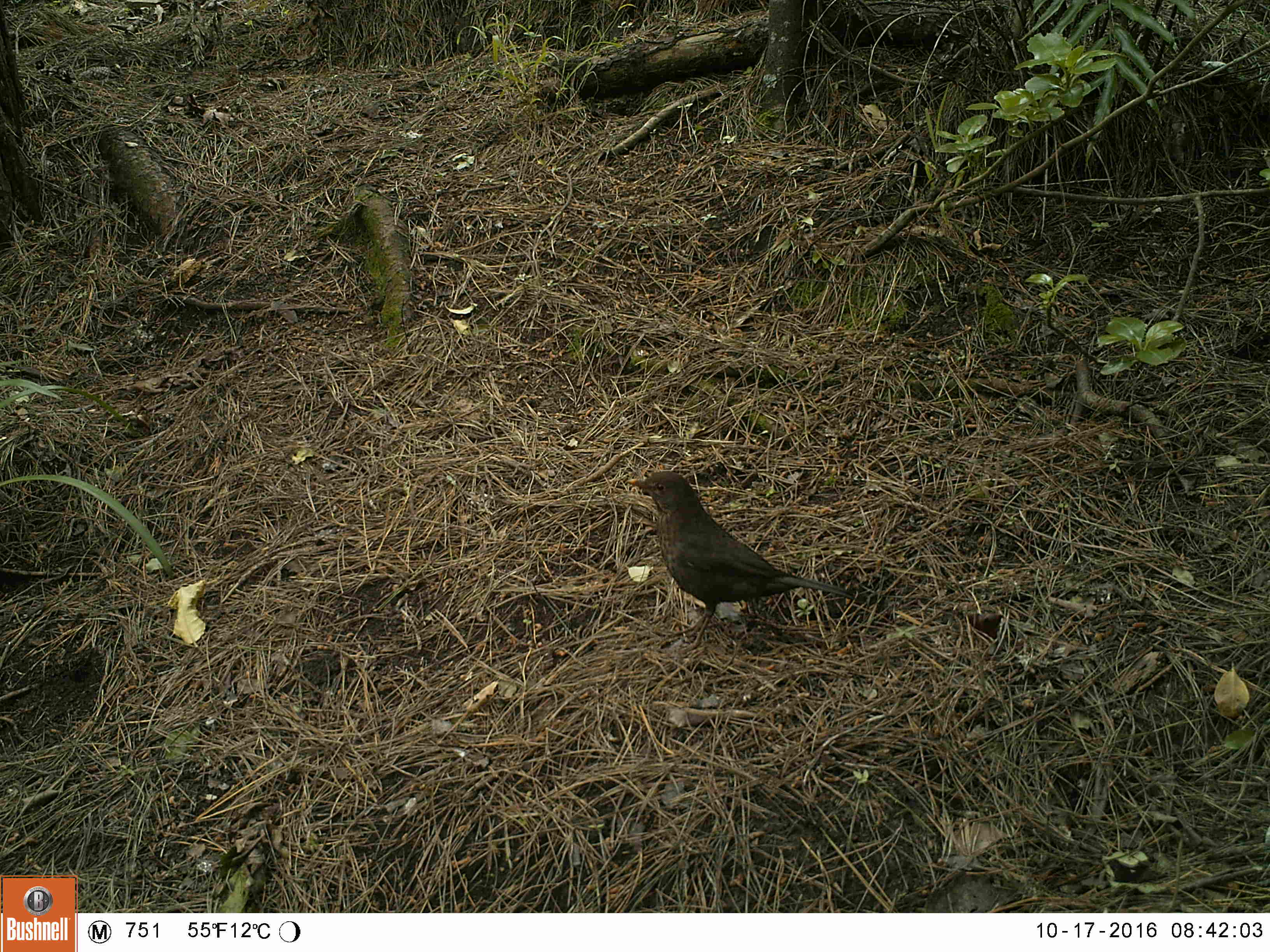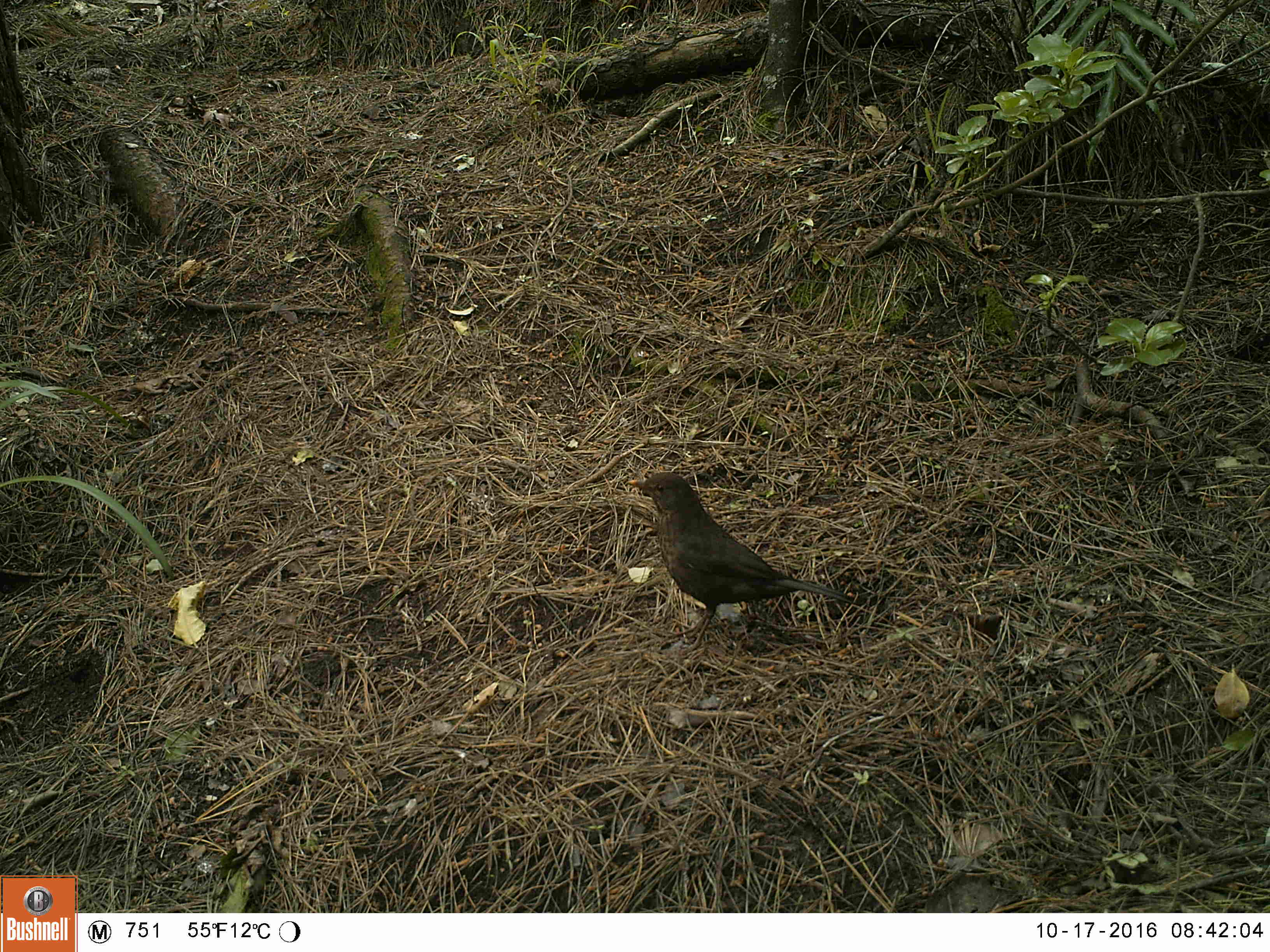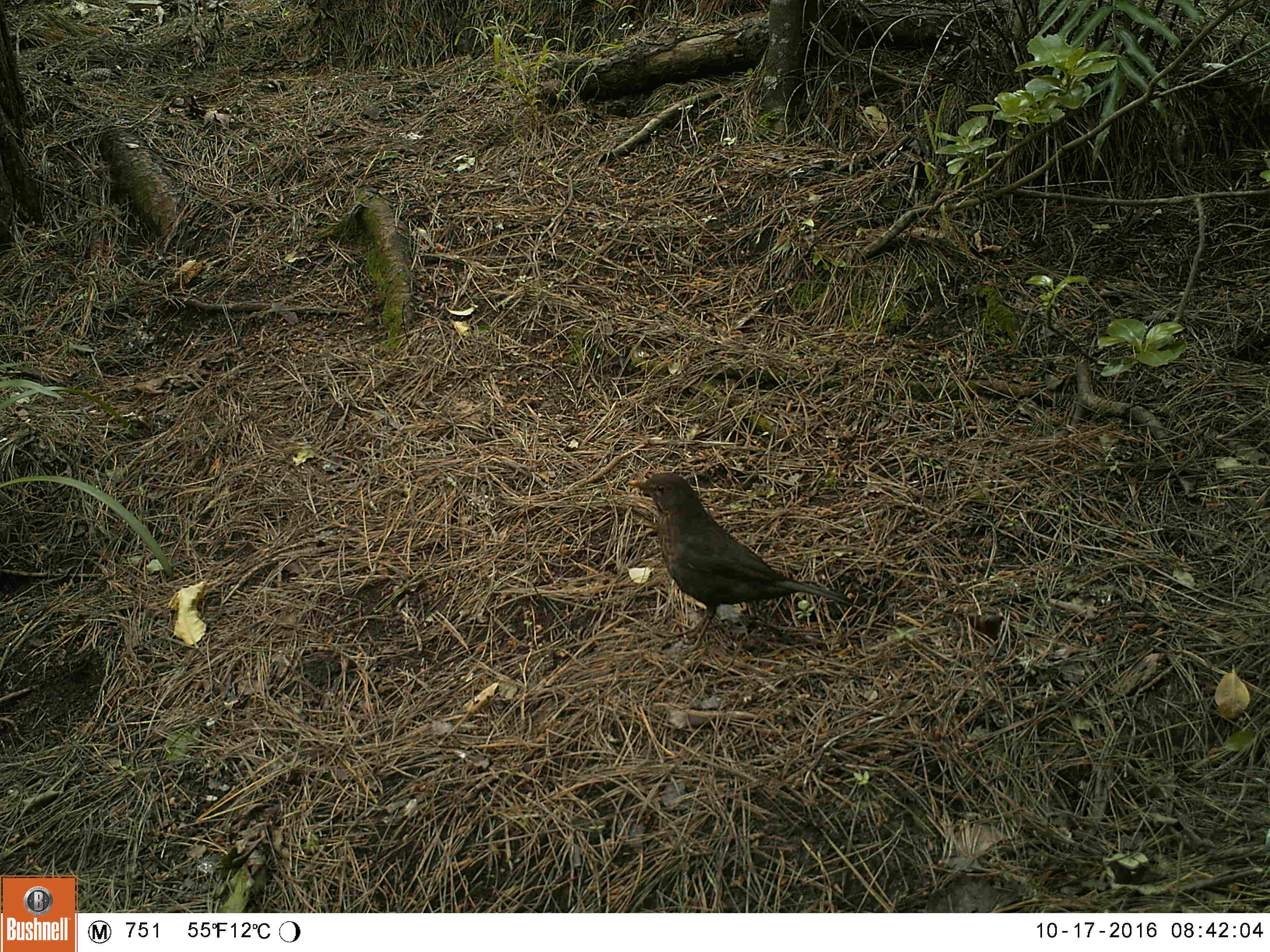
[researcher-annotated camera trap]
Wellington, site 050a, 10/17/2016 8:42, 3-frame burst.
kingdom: Animalia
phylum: Chordata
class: Aves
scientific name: Aves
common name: bird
Bird (Aves).